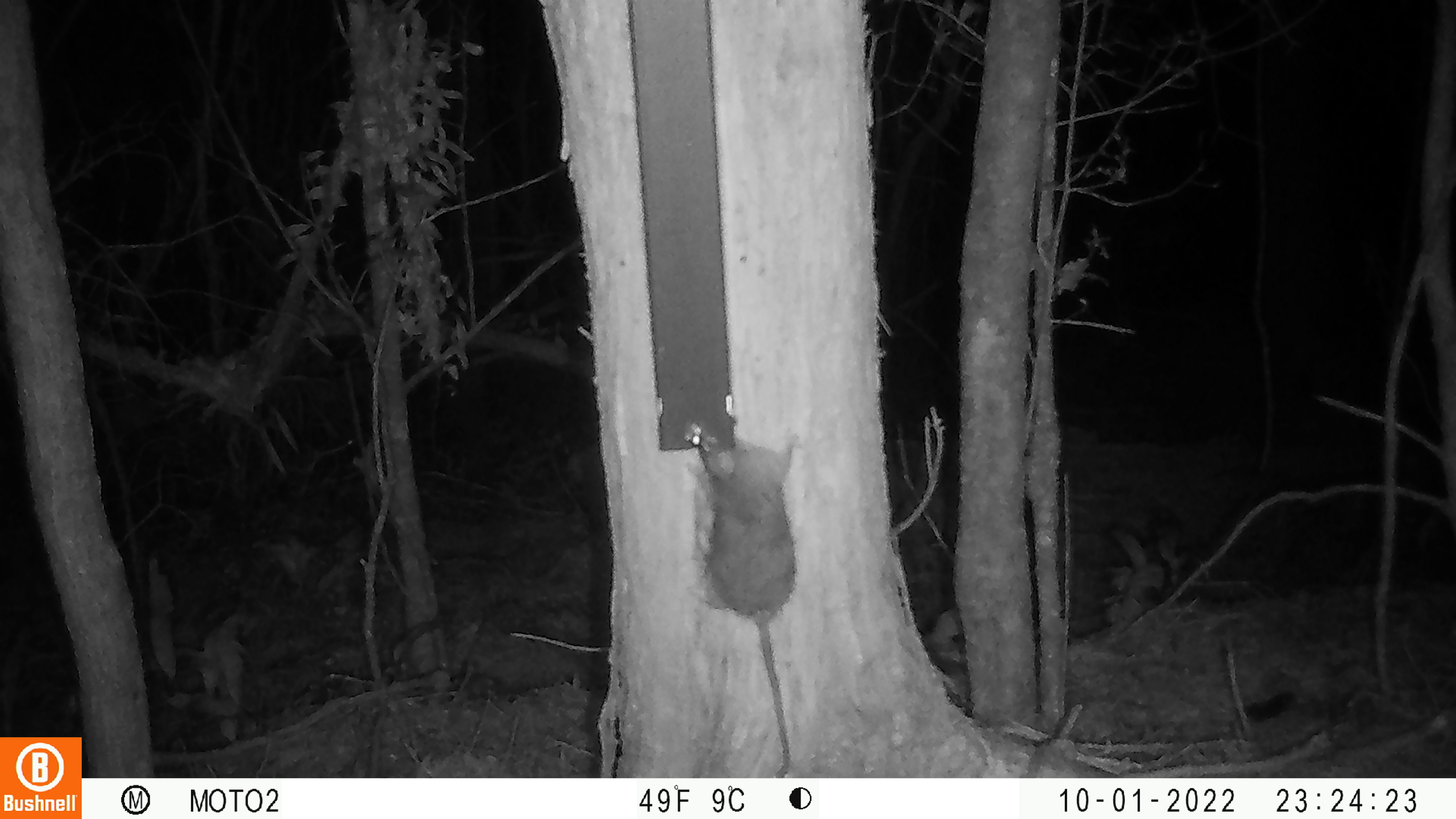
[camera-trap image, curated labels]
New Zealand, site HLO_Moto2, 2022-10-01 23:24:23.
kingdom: Animalia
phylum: Chordata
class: Mammalia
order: Rodentia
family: Muridae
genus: Rattus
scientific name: Rattus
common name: rat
Rat (Rattus).